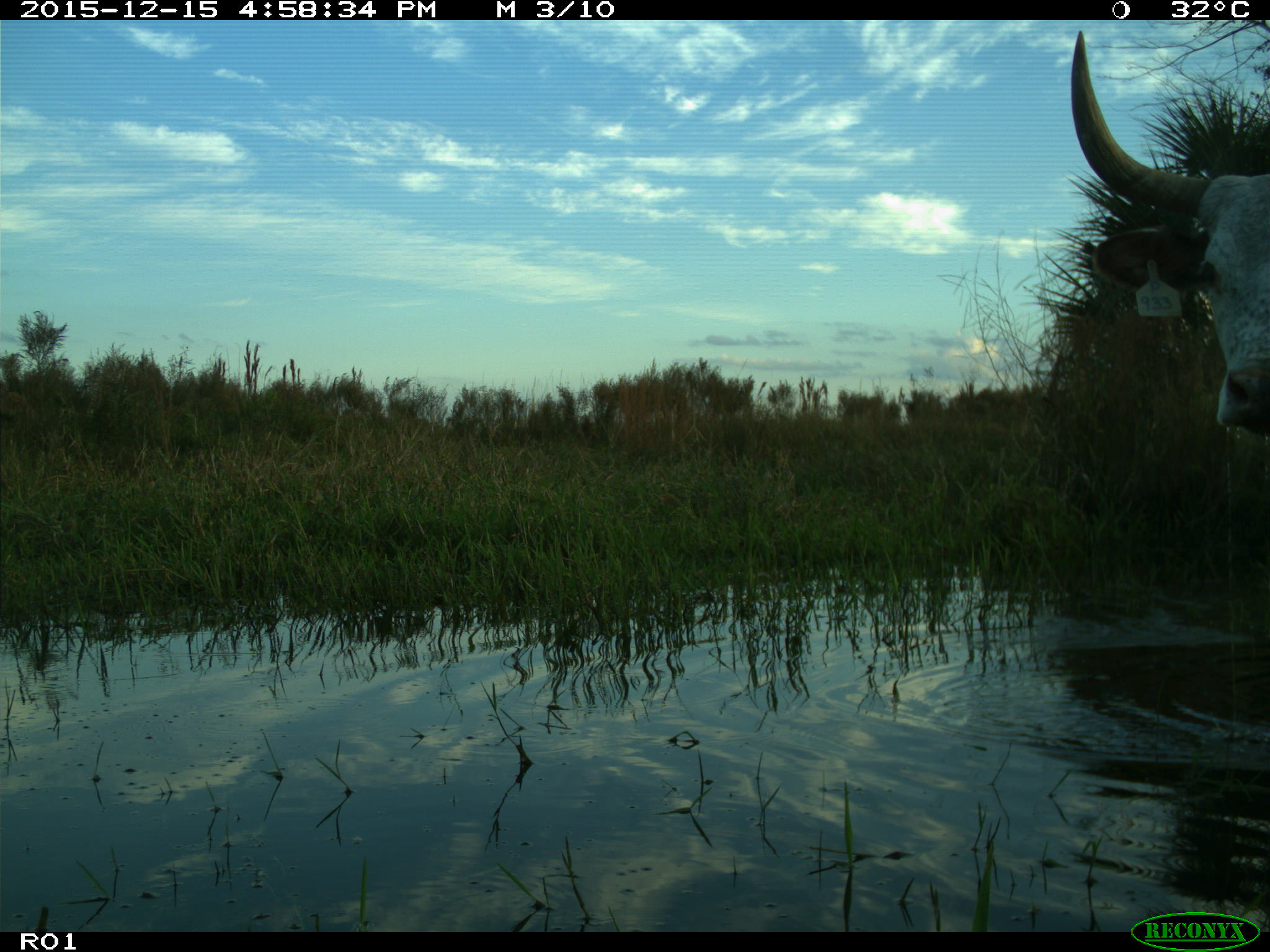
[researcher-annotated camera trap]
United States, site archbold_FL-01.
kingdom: Animalia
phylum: Chordata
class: Mammalia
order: Artiodactyla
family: Bovidae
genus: Bos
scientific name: Bos taurus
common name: domestic cow